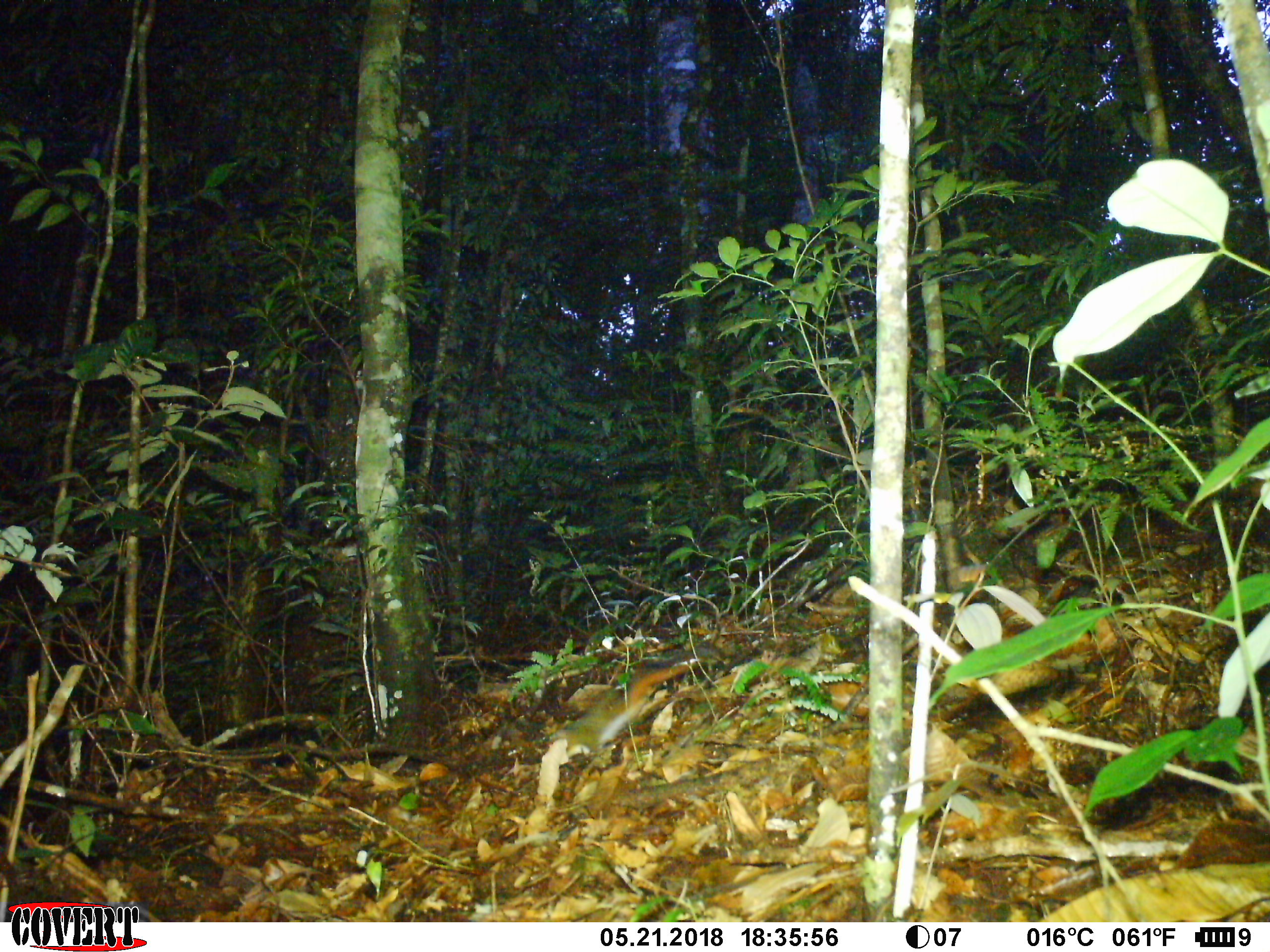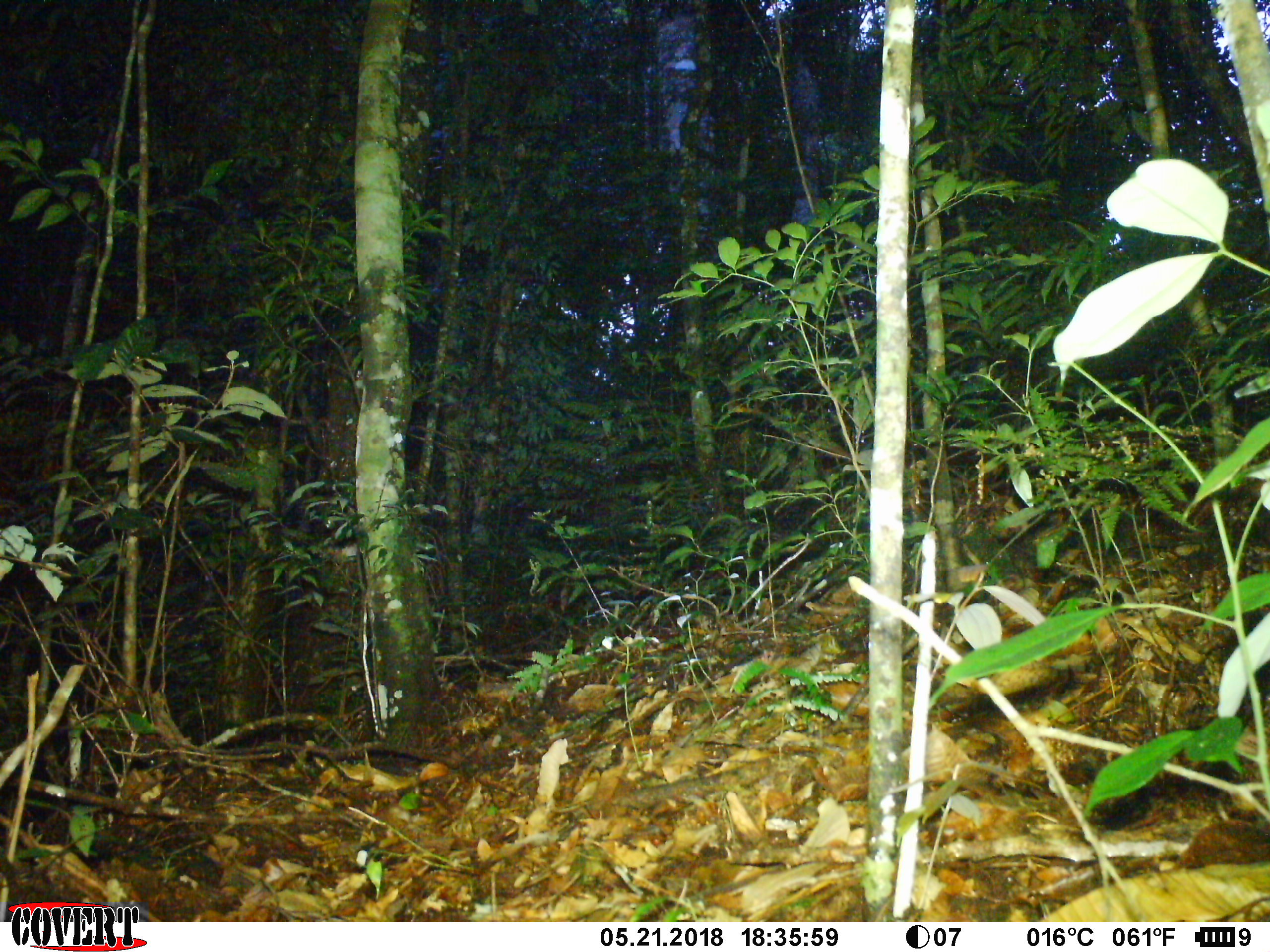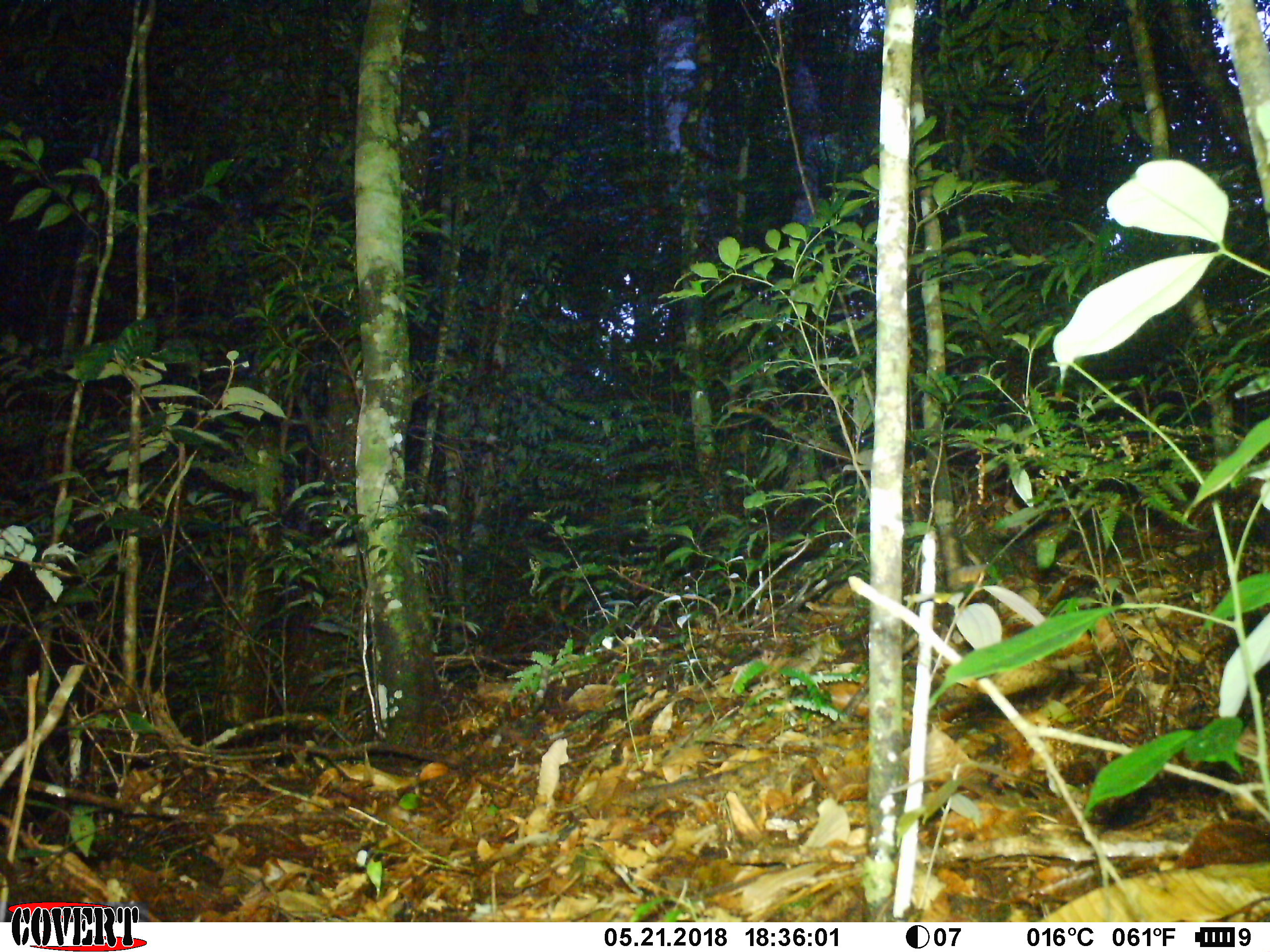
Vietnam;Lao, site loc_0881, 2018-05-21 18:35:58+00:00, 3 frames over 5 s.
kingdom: Animalia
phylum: Chordata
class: Mammalia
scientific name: Mammalia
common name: mammal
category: unidentified small mammal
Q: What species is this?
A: Unidentified small mammal (mammal) (Mammalia).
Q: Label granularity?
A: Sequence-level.